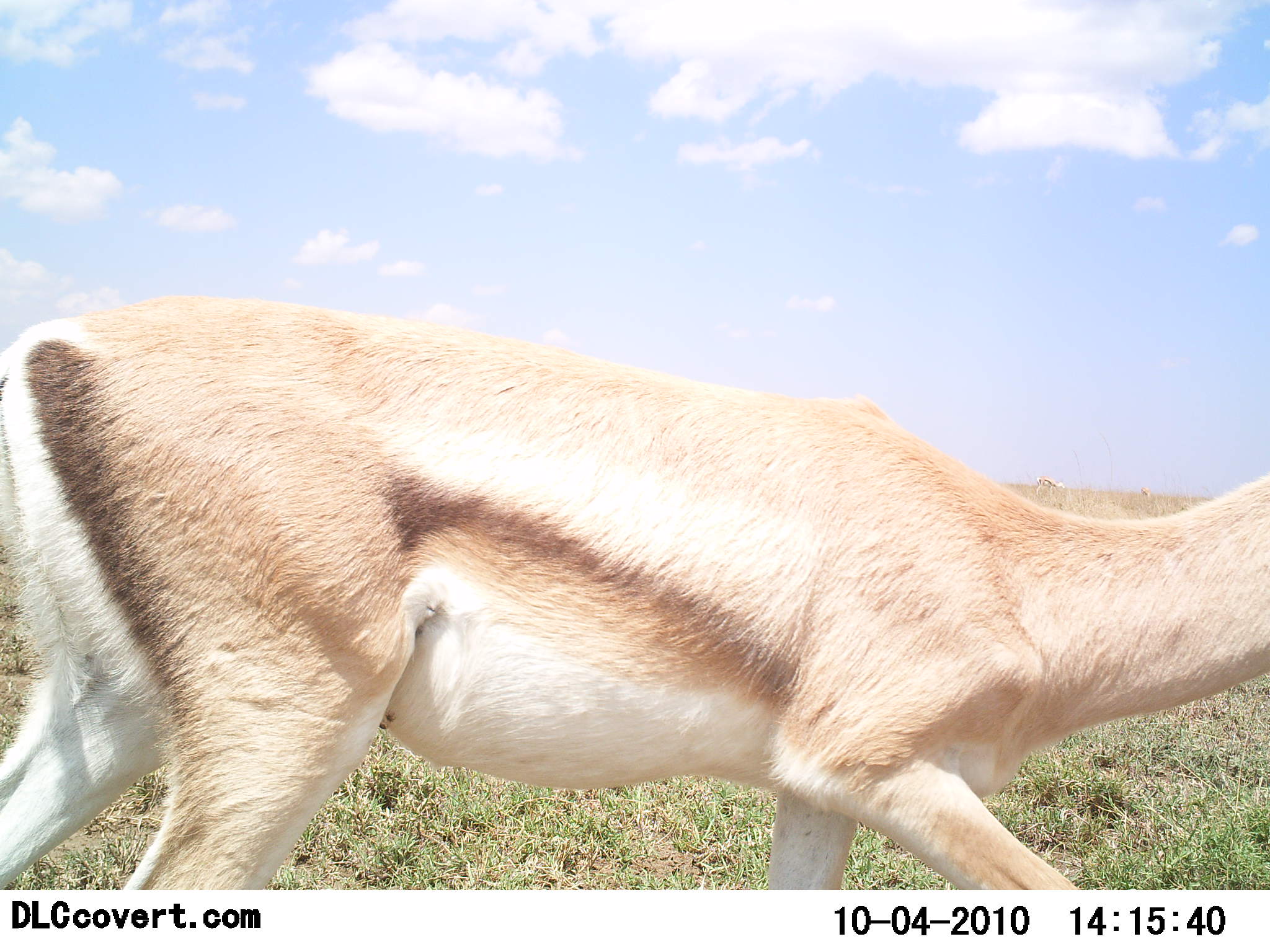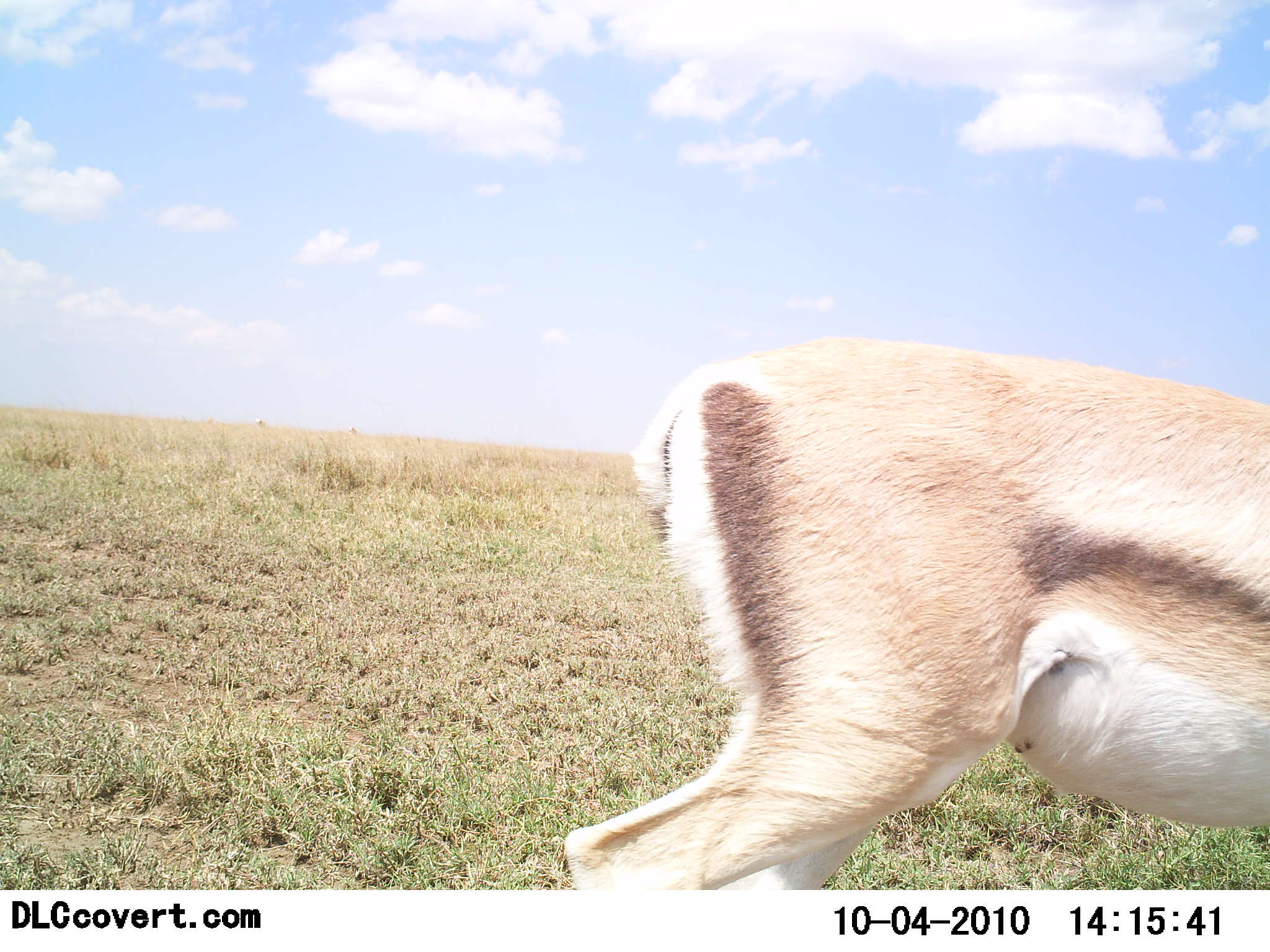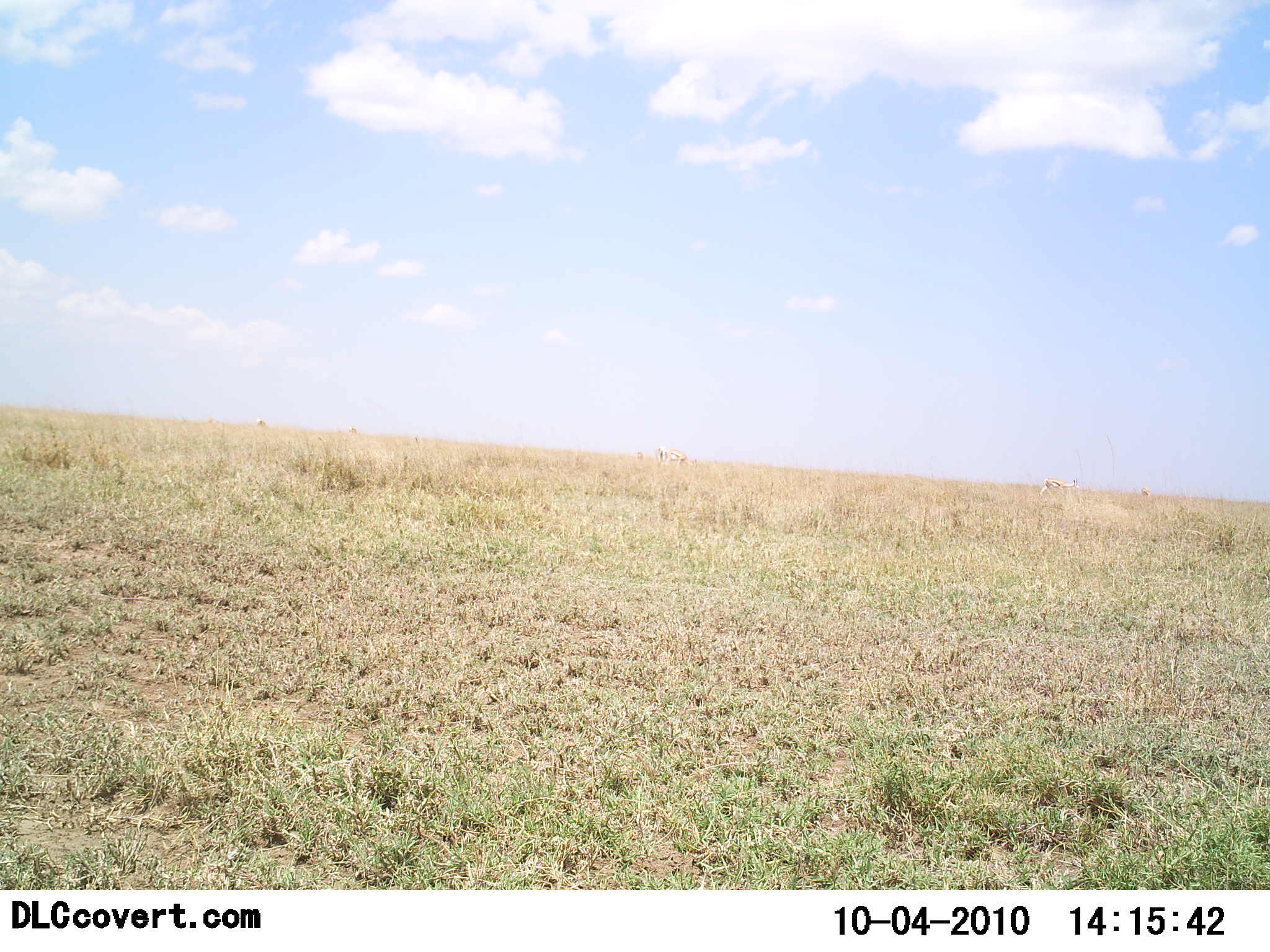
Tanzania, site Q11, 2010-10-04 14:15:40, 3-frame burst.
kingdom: Animalia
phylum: Chordata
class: Mammalia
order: Artiodactyla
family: Bovidae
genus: Eudorcas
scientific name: Eudorcas thomsonii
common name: thomson's gazelle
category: gazellethomsons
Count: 1.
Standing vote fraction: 9%.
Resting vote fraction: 0%.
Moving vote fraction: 91%.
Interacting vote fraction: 0%.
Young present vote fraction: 0%.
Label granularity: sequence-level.